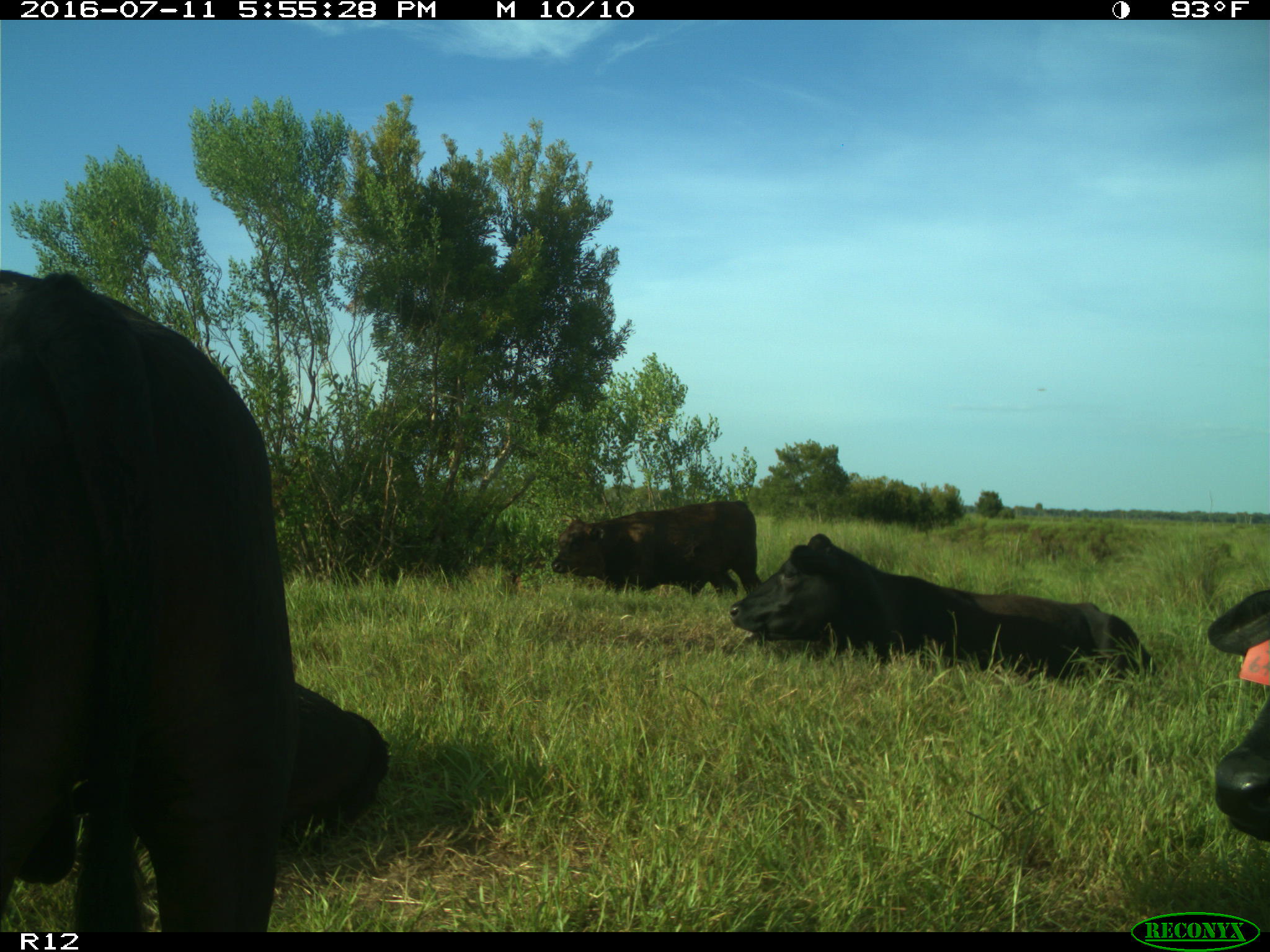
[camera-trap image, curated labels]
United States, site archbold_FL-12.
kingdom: Animalia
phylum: Chordata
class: Mammalia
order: Artiodactyla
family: Bovidae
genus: Bos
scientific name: Bos taurus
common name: domestic cow